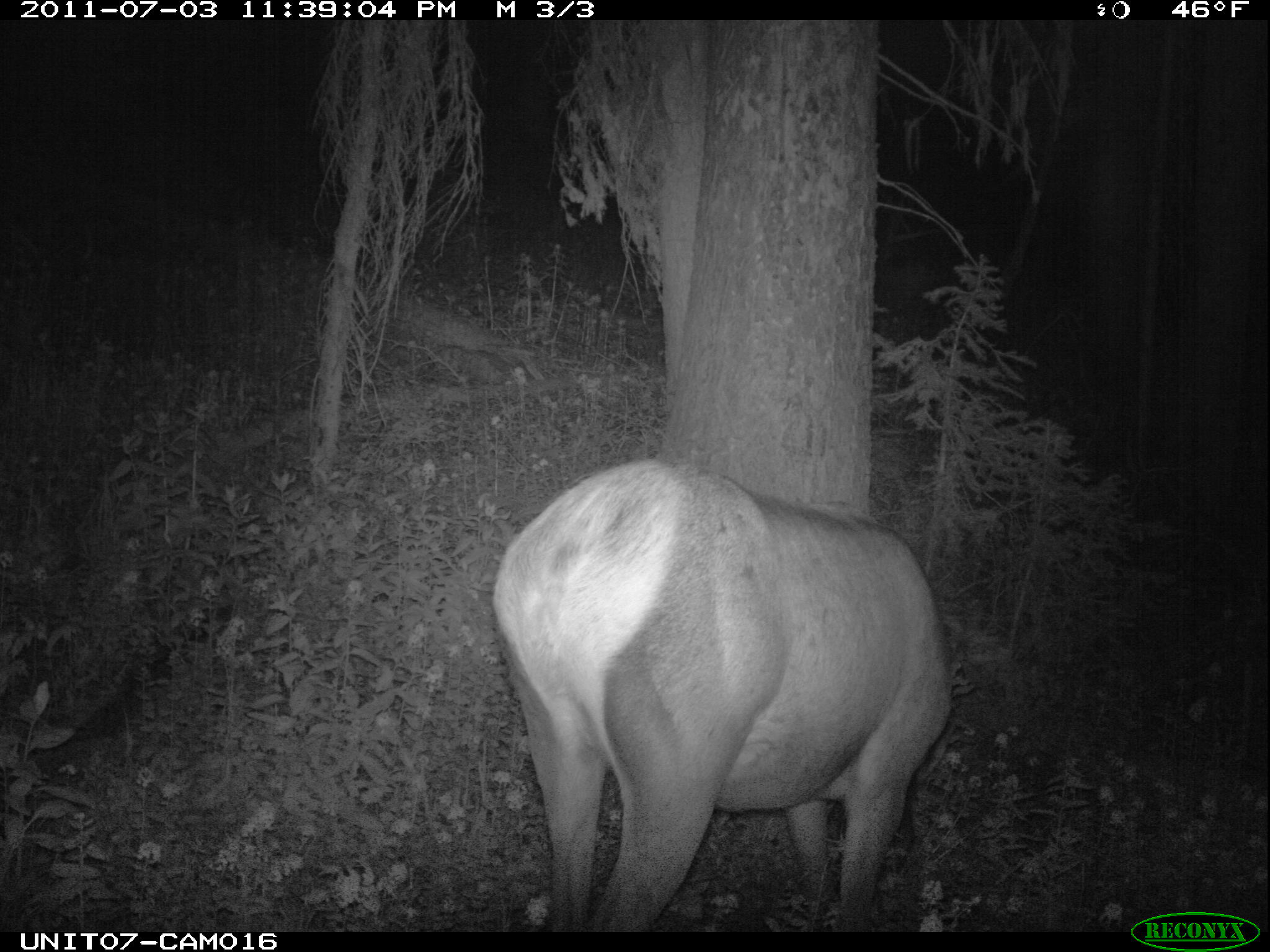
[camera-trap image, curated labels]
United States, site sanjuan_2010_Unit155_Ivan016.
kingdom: Animalia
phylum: Chordata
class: Mammalia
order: Artiodactyla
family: Cervidae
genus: Cervus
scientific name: Cervus elaphus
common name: red deer